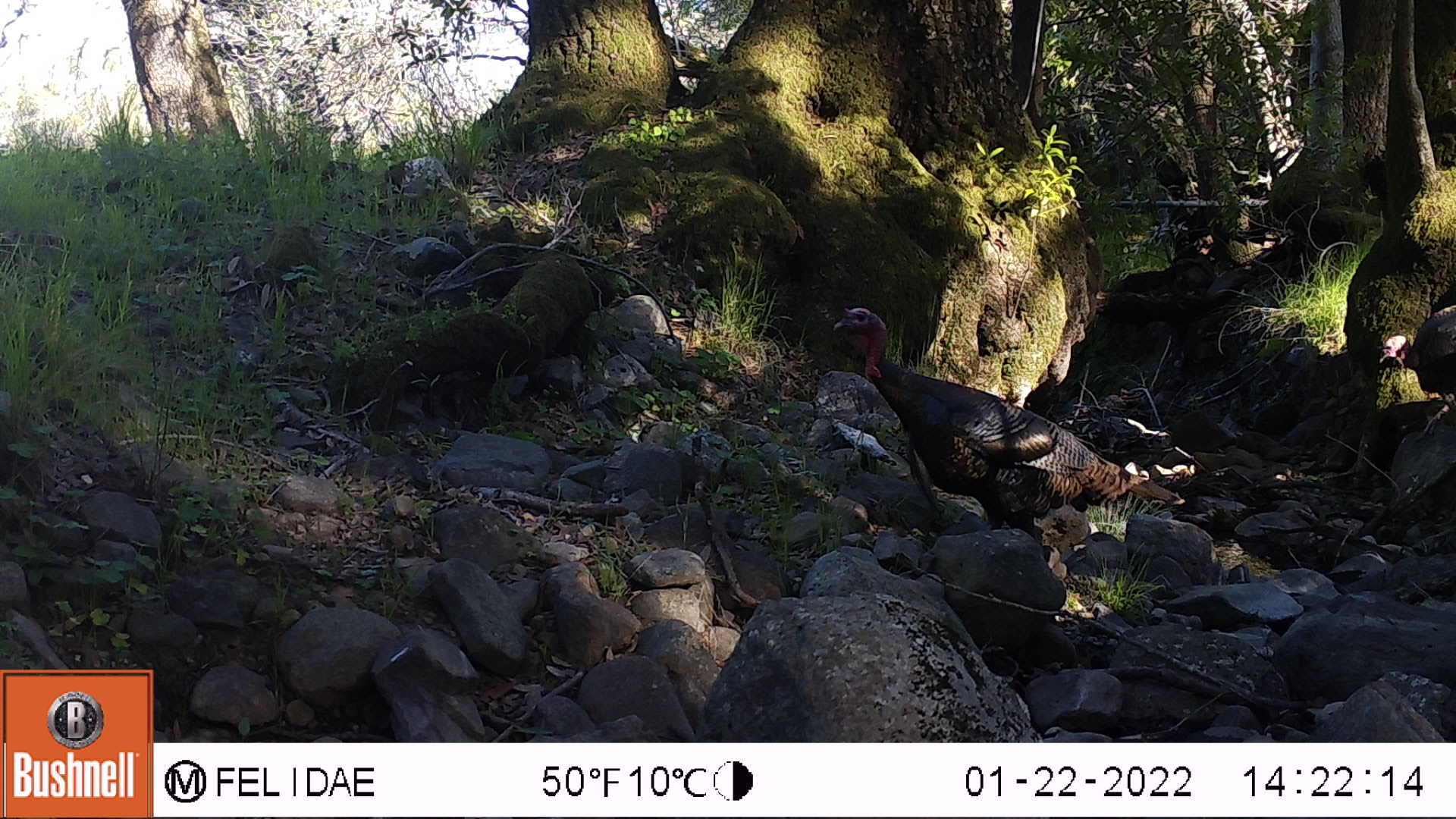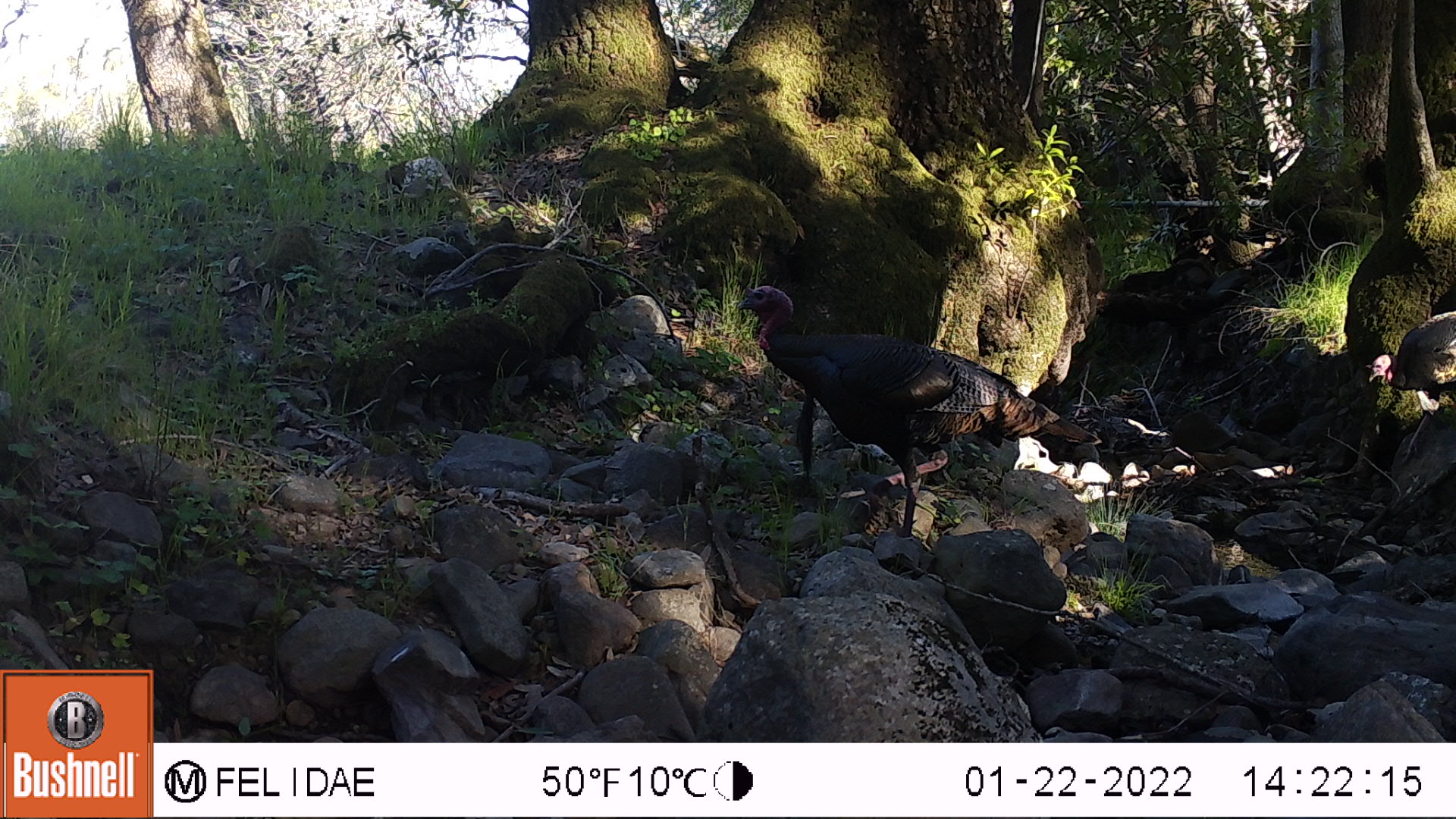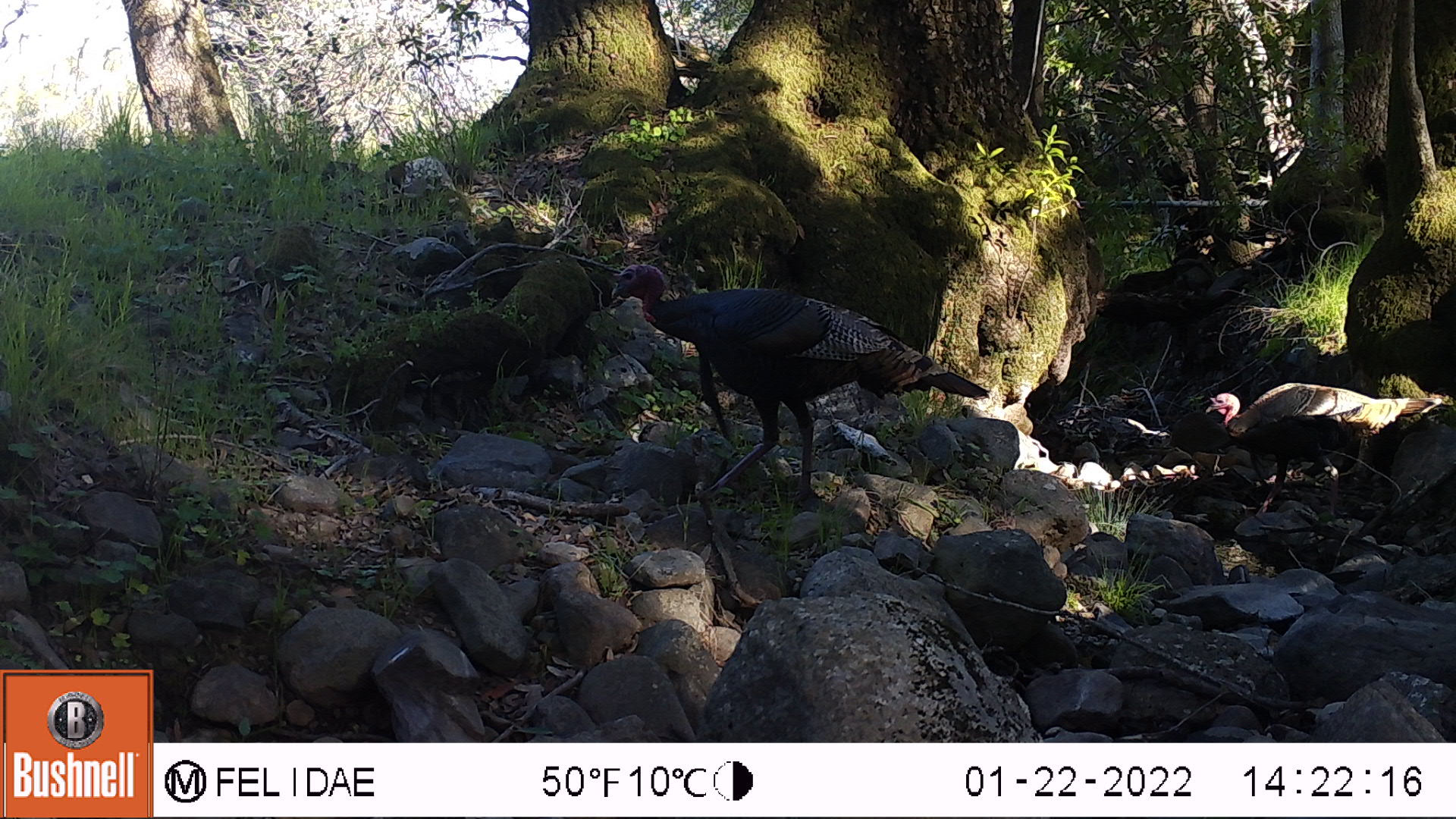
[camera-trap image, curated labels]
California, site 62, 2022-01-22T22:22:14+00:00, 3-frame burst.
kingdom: Animalia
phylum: Chordata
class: Aves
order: Galliformes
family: Phasianidae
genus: Meleagris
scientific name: Meleagris gallopavo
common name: turkey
Turkey (Meleagris gallopavo).